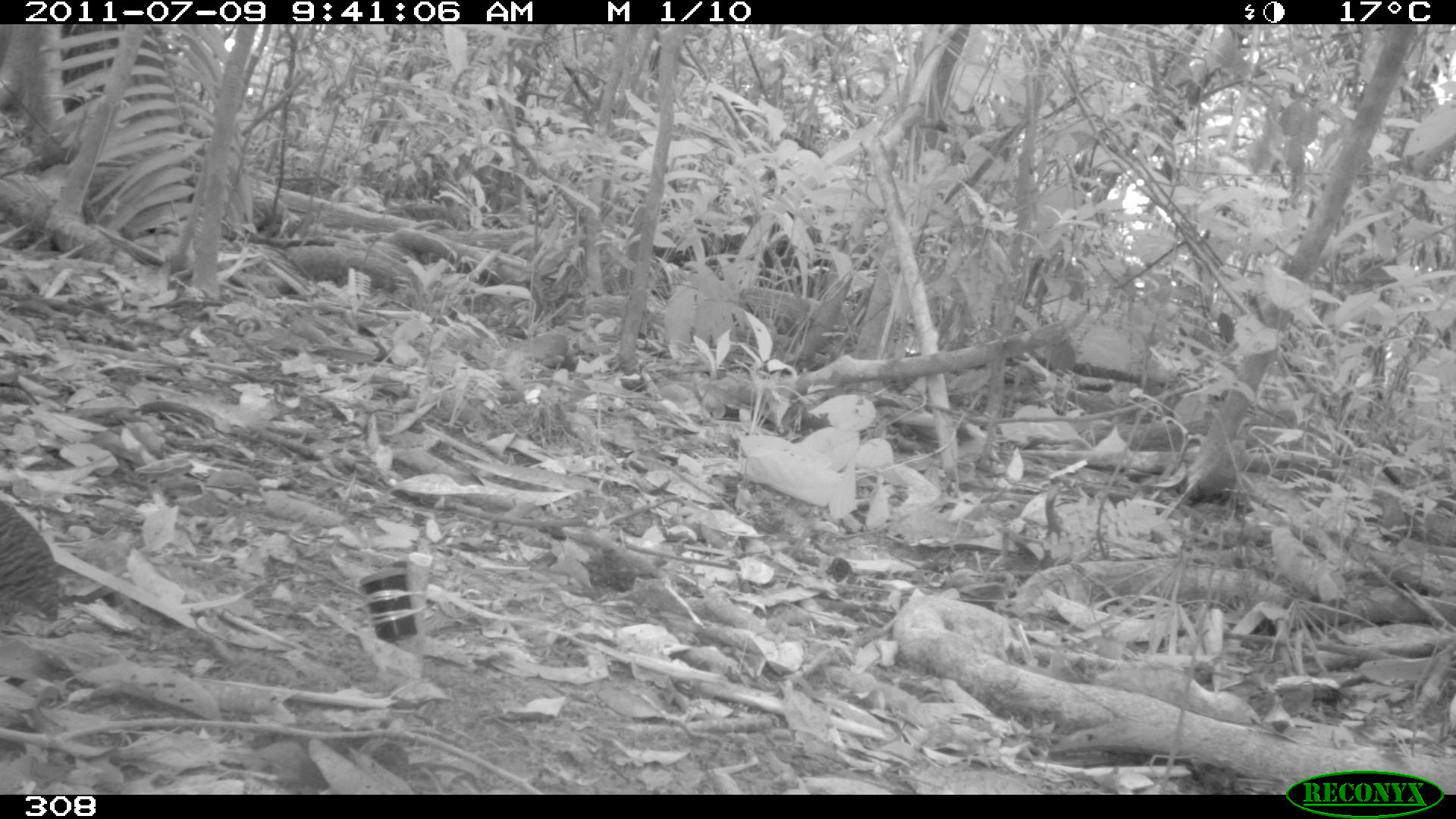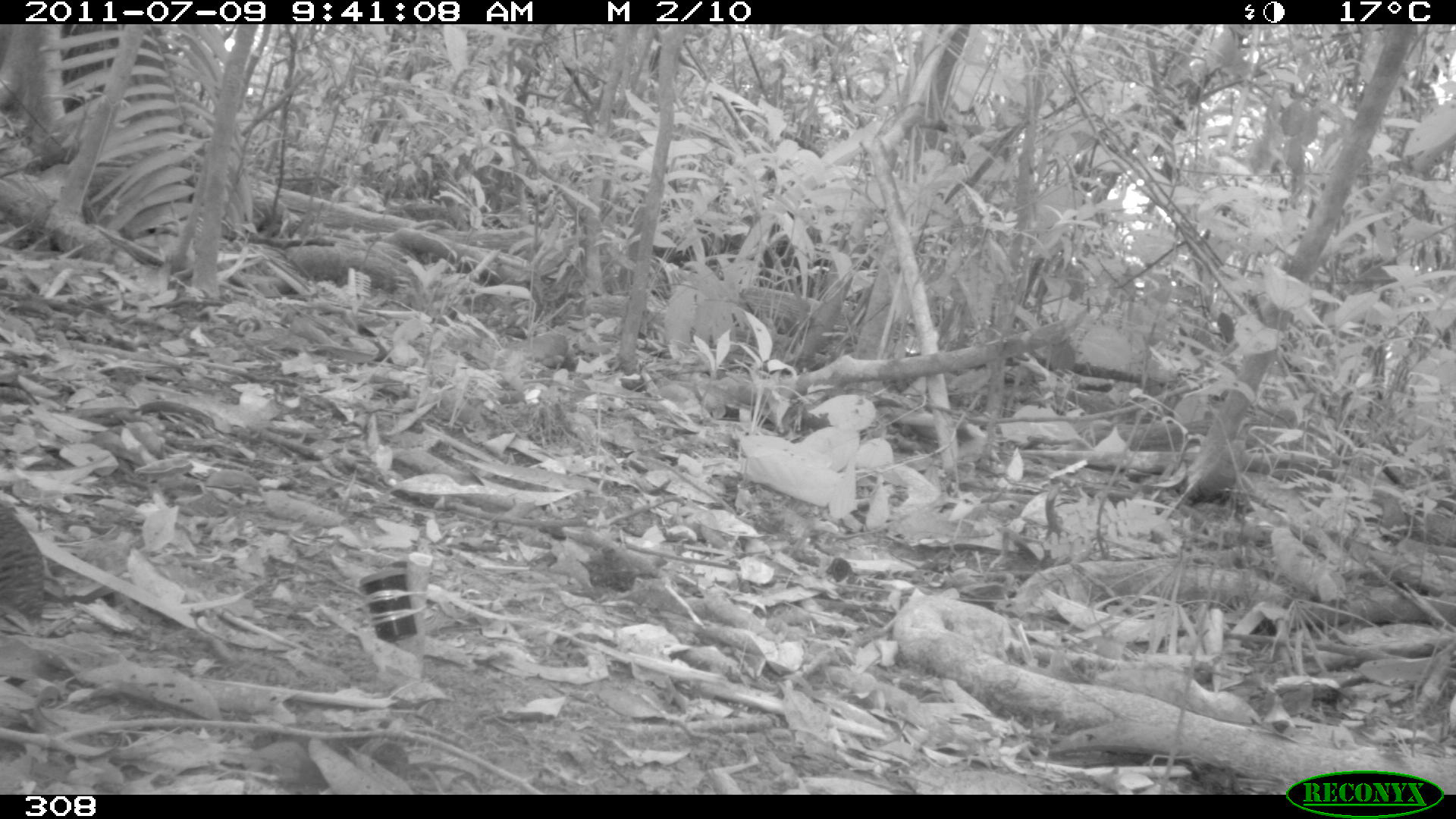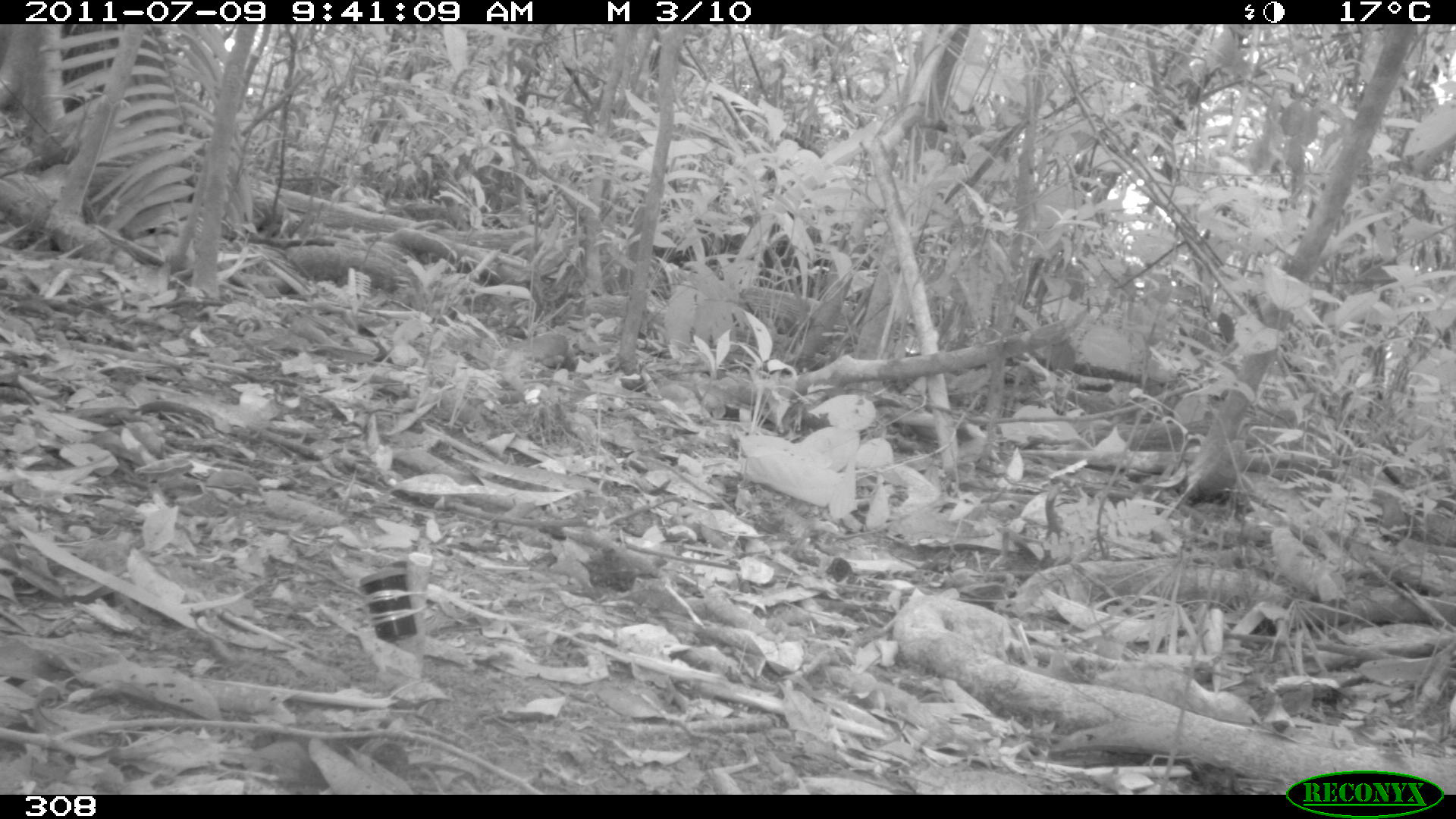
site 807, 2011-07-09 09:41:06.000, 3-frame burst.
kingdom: Animalia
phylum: Chordata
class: Aves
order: Galliformes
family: Phasianidae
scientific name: Phasianidae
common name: quails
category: quail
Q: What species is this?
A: Quail (quails) (Phasianidae).